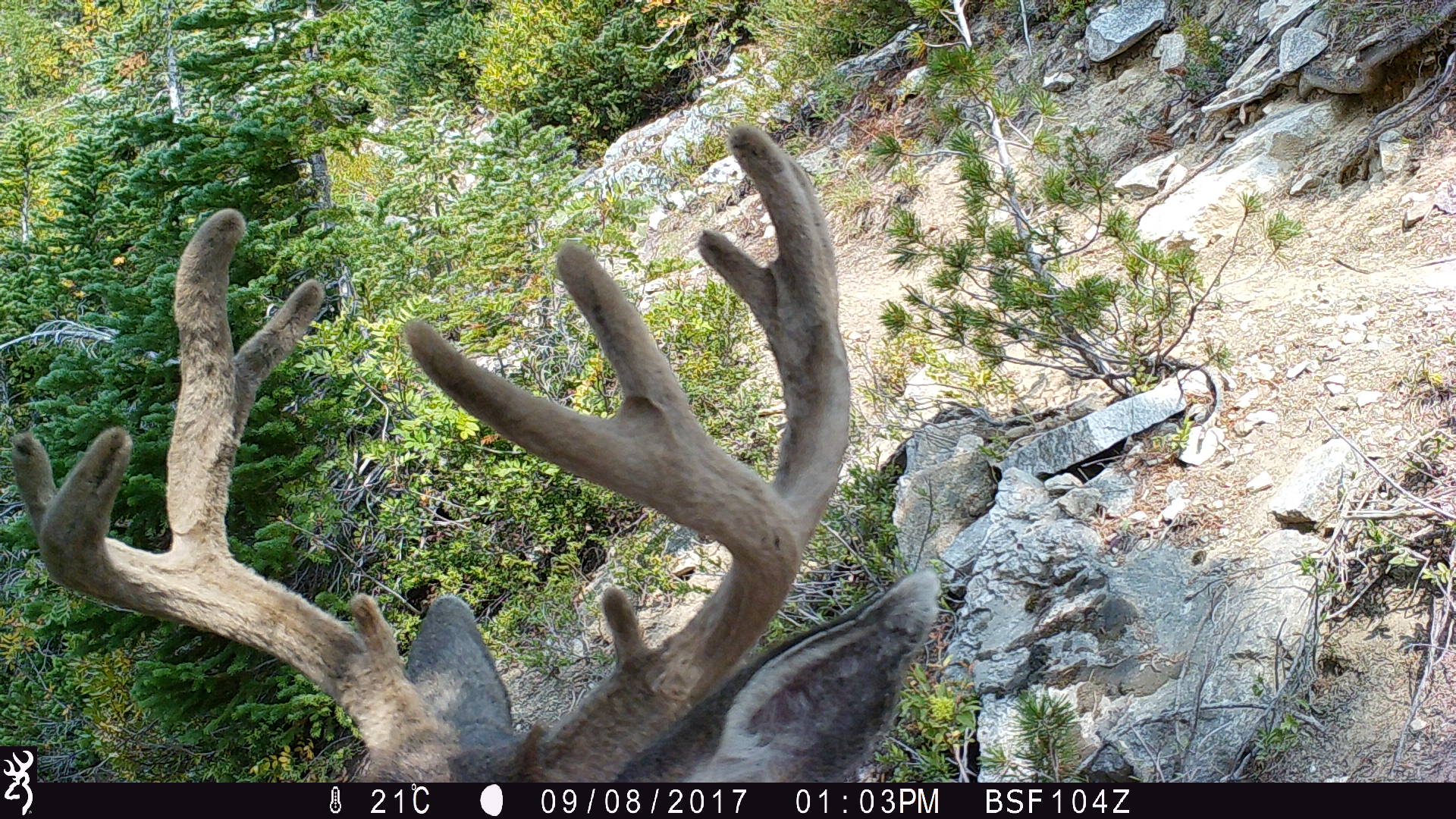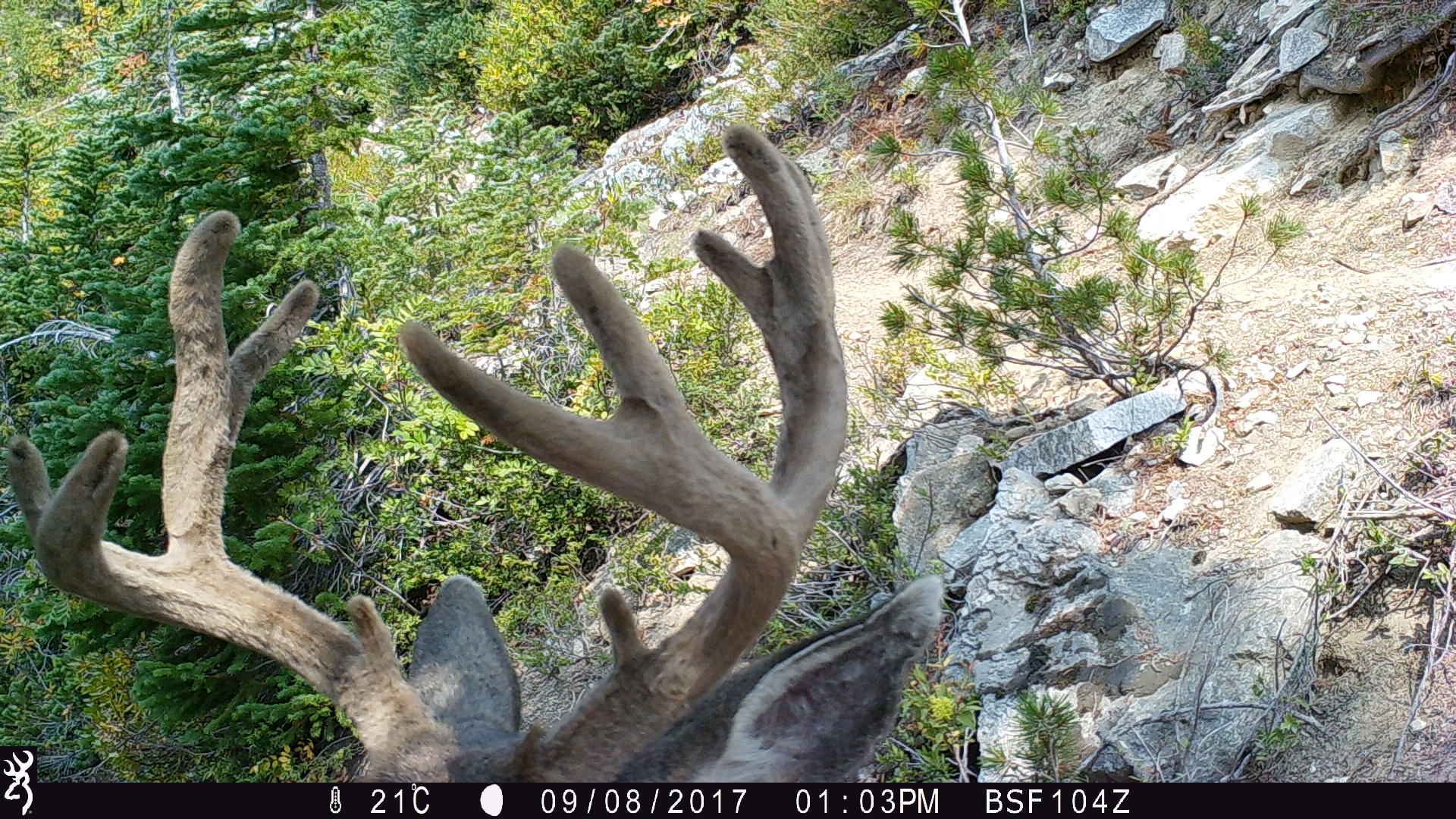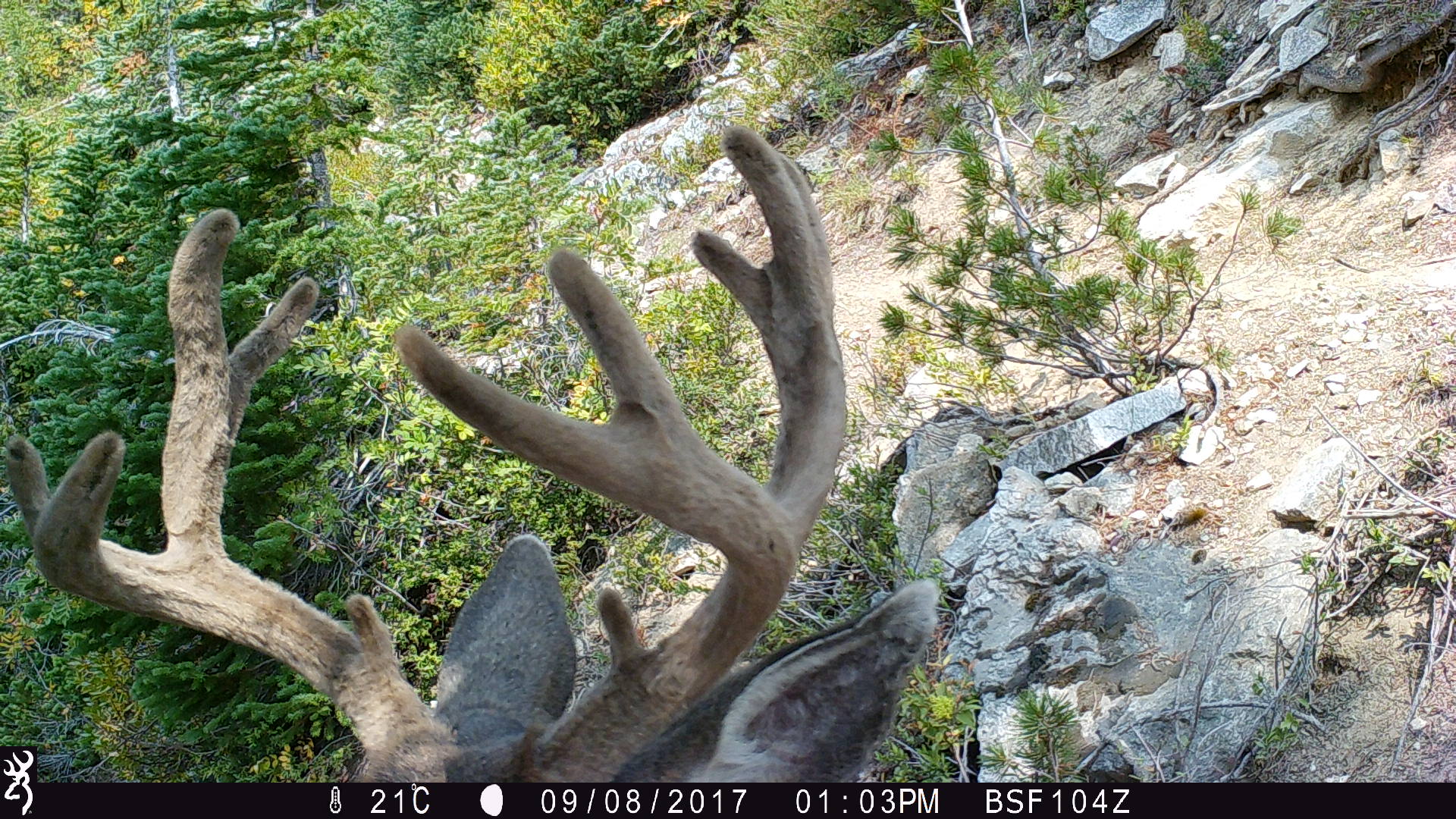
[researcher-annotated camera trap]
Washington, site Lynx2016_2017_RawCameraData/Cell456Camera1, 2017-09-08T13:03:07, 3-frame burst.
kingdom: Animalia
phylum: Chordata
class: Mammalia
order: Artiodactyla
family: Cervidae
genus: Odocoileus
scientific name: Odocoileus hemionus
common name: mule deer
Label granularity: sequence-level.